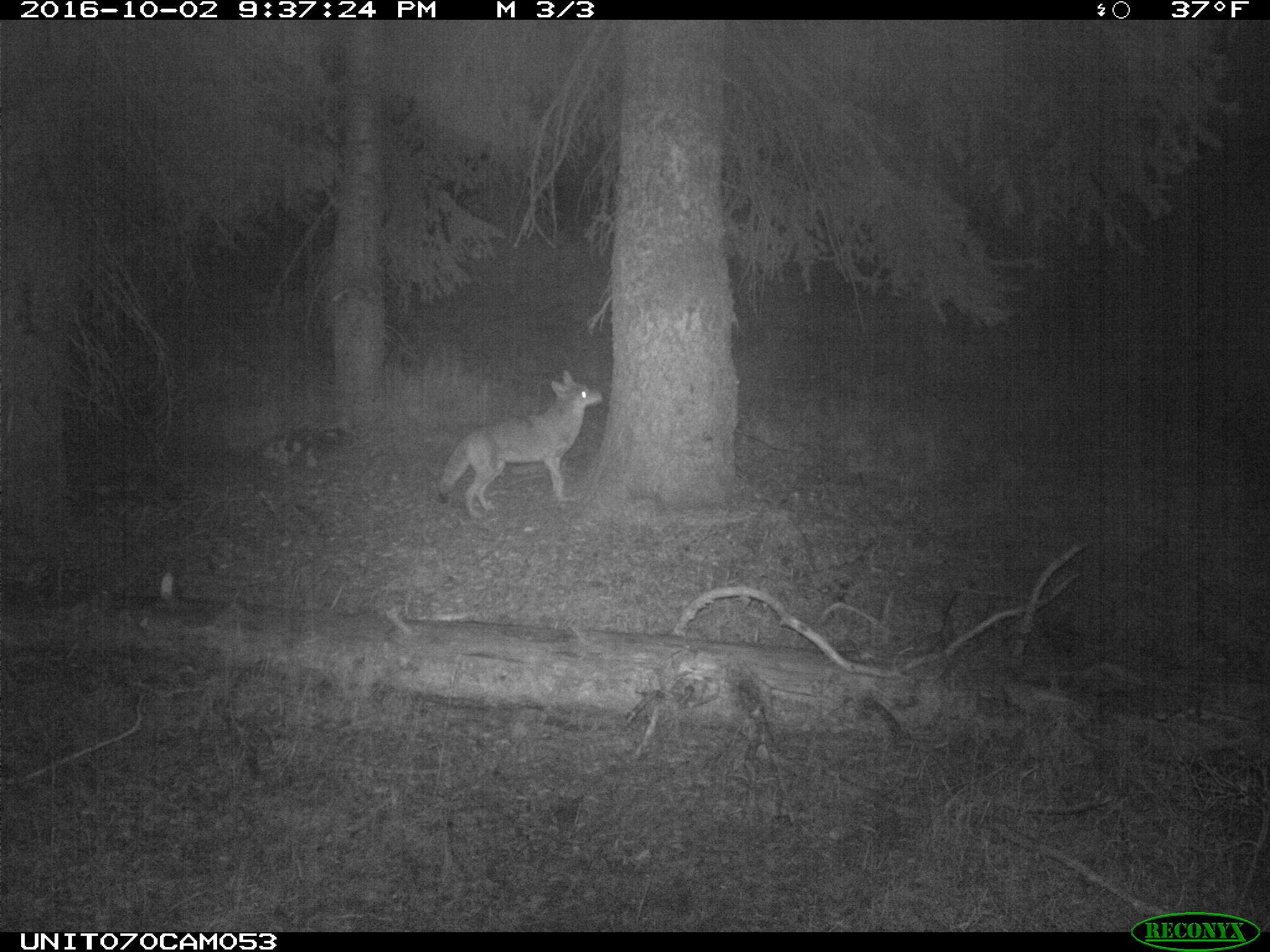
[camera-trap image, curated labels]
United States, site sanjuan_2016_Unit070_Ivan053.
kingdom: Animalia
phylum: Chordata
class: Mammalia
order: Carnivora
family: Canidae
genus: Canis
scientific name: Canis latrans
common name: coyote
Canis latrans (coyote).